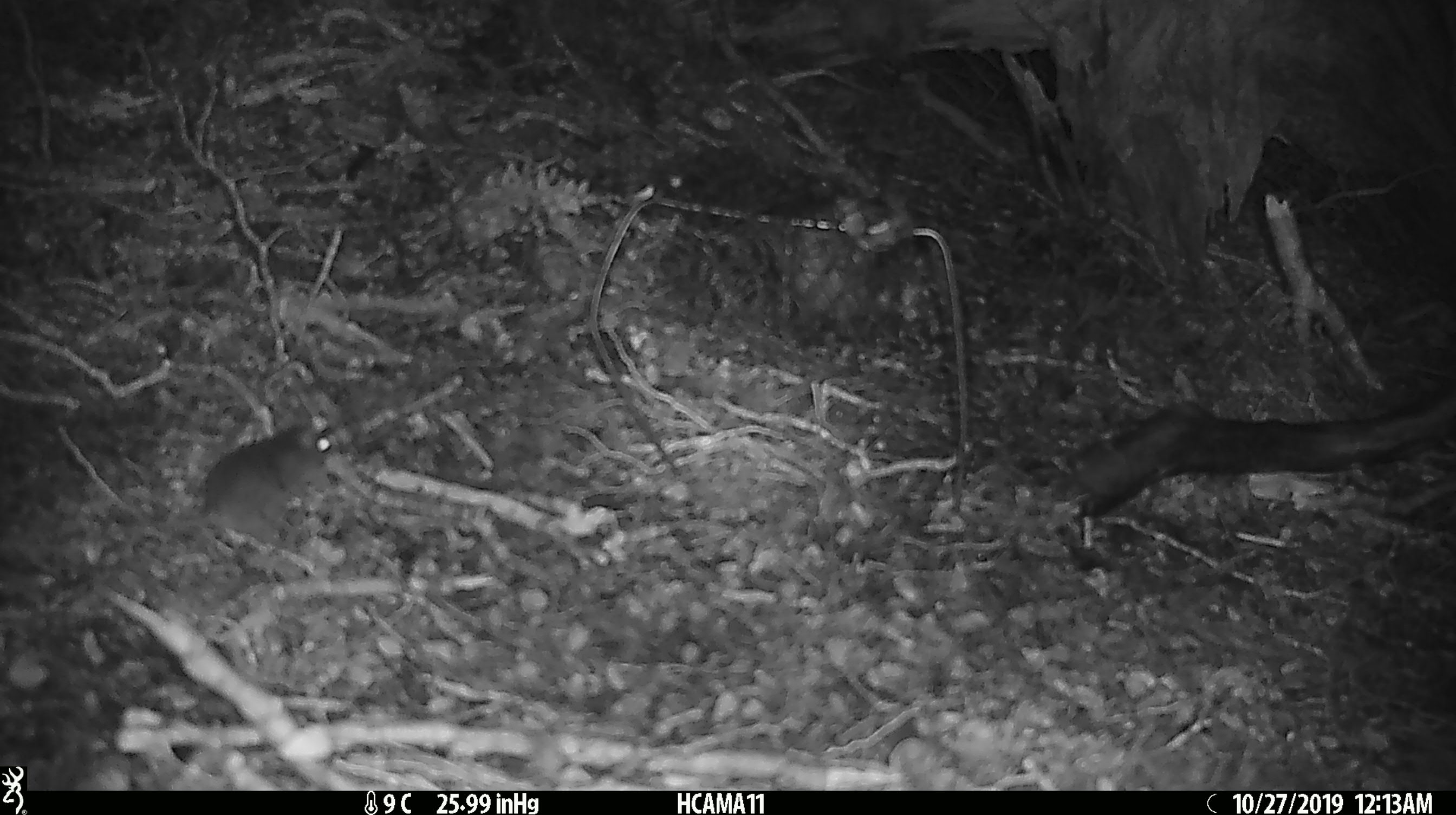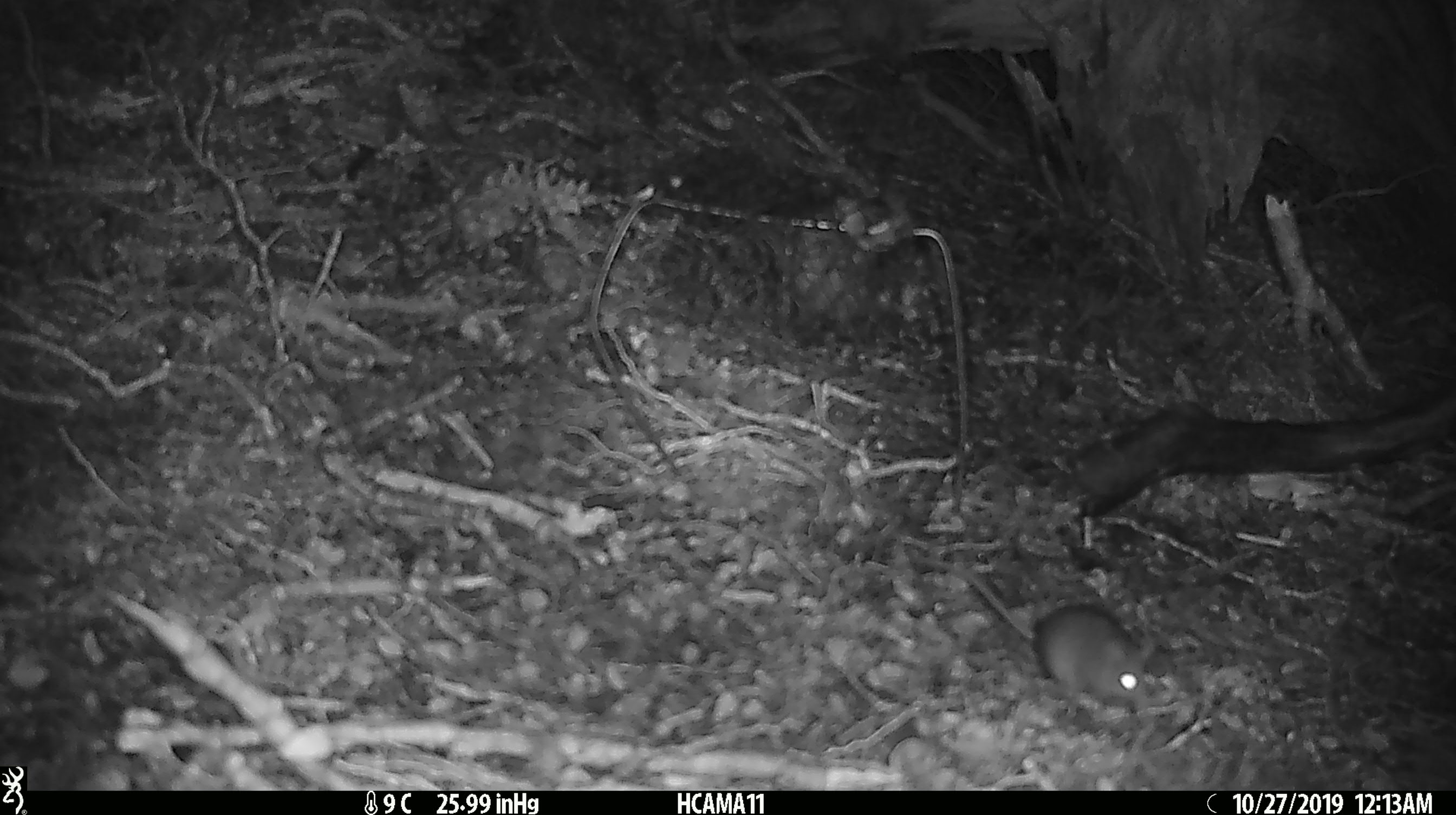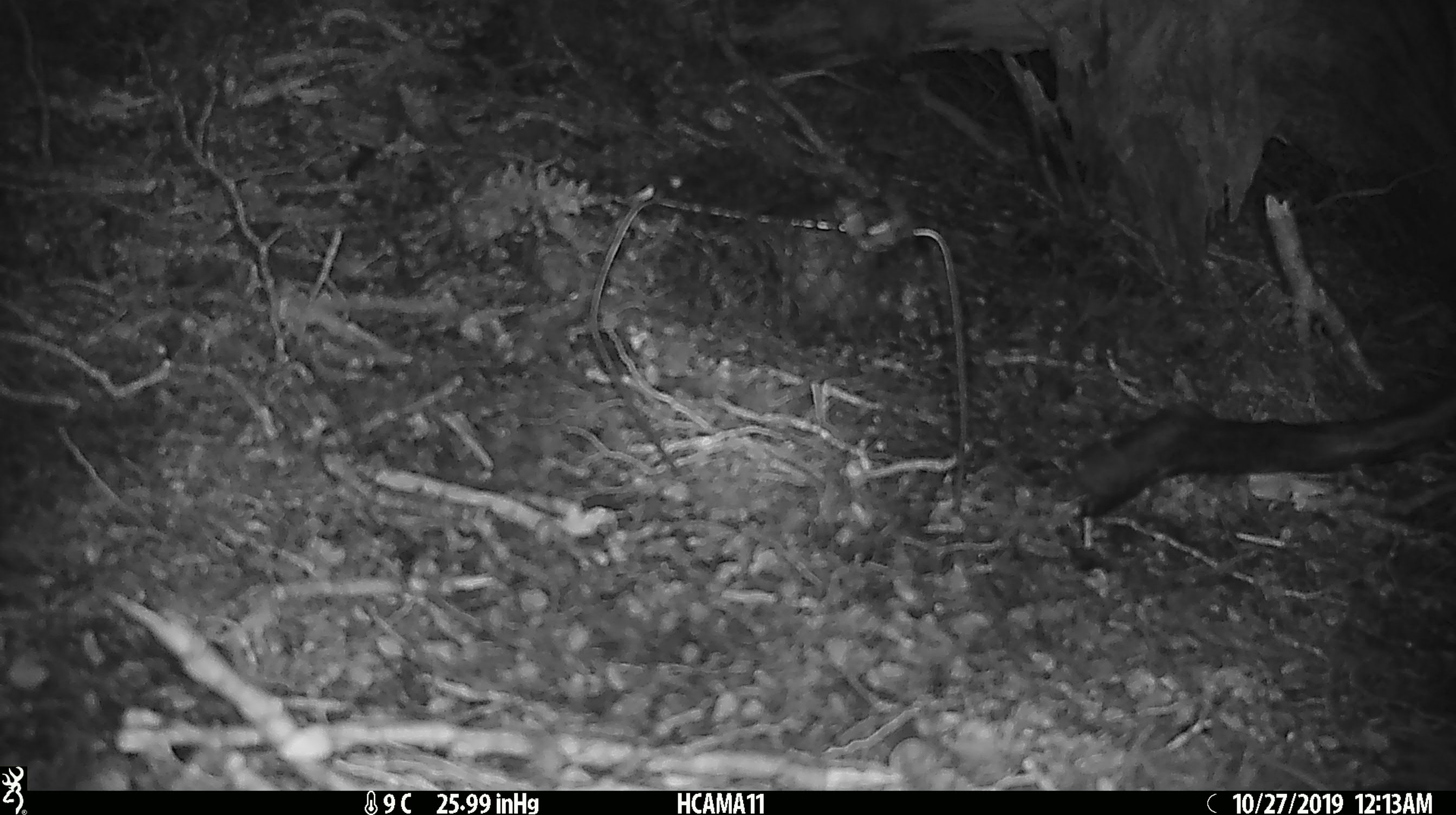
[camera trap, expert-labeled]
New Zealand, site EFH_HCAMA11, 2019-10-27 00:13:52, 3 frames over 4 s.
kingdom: Animalia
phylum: Chordata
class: Mammalia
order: Rodentia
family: Muridae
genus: Mus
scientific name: Mus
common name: mouse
Mouse (Mus).